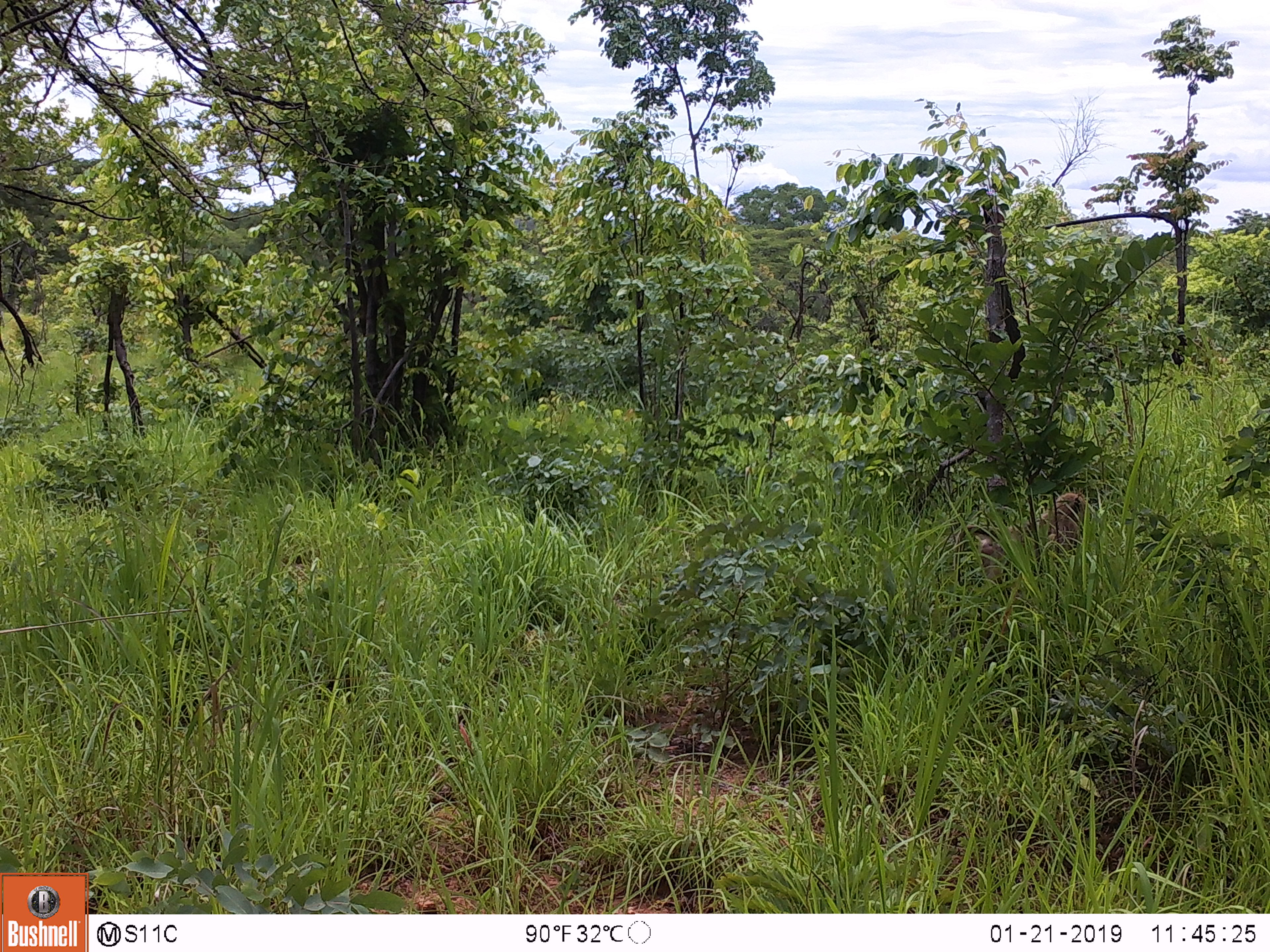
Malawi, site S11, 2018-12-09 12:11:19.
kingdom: Animalia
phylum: Chordata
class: Mammalia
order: Primates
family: Cercopithecidae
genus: Papio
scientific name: Papio cynocephalus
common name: yellow baboon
Yellow baboon (Papio cynocephalus), count 1.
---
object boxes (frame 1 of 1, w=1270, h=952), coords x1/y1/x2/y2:
yellow baboon: 939/480/1106/610